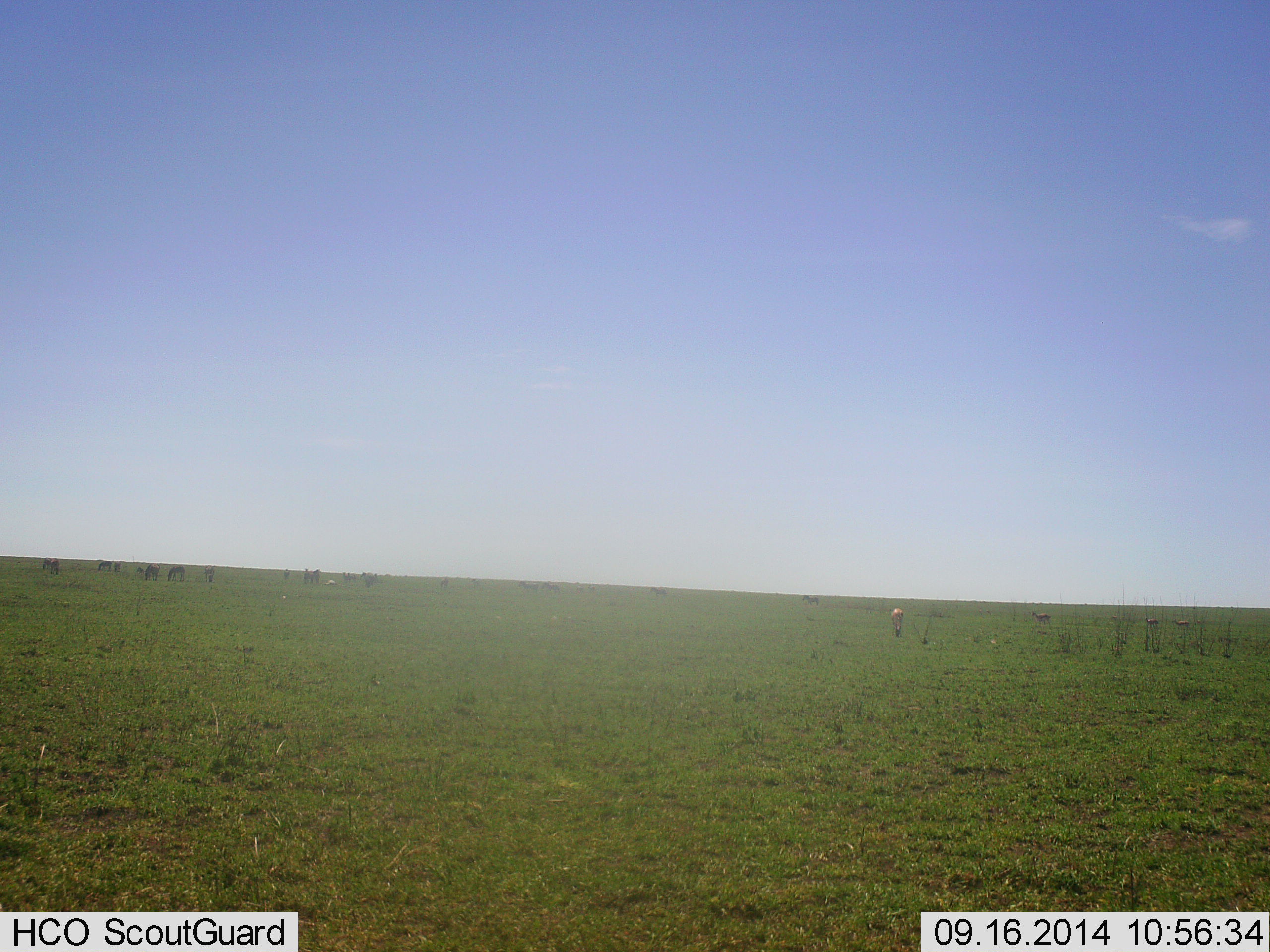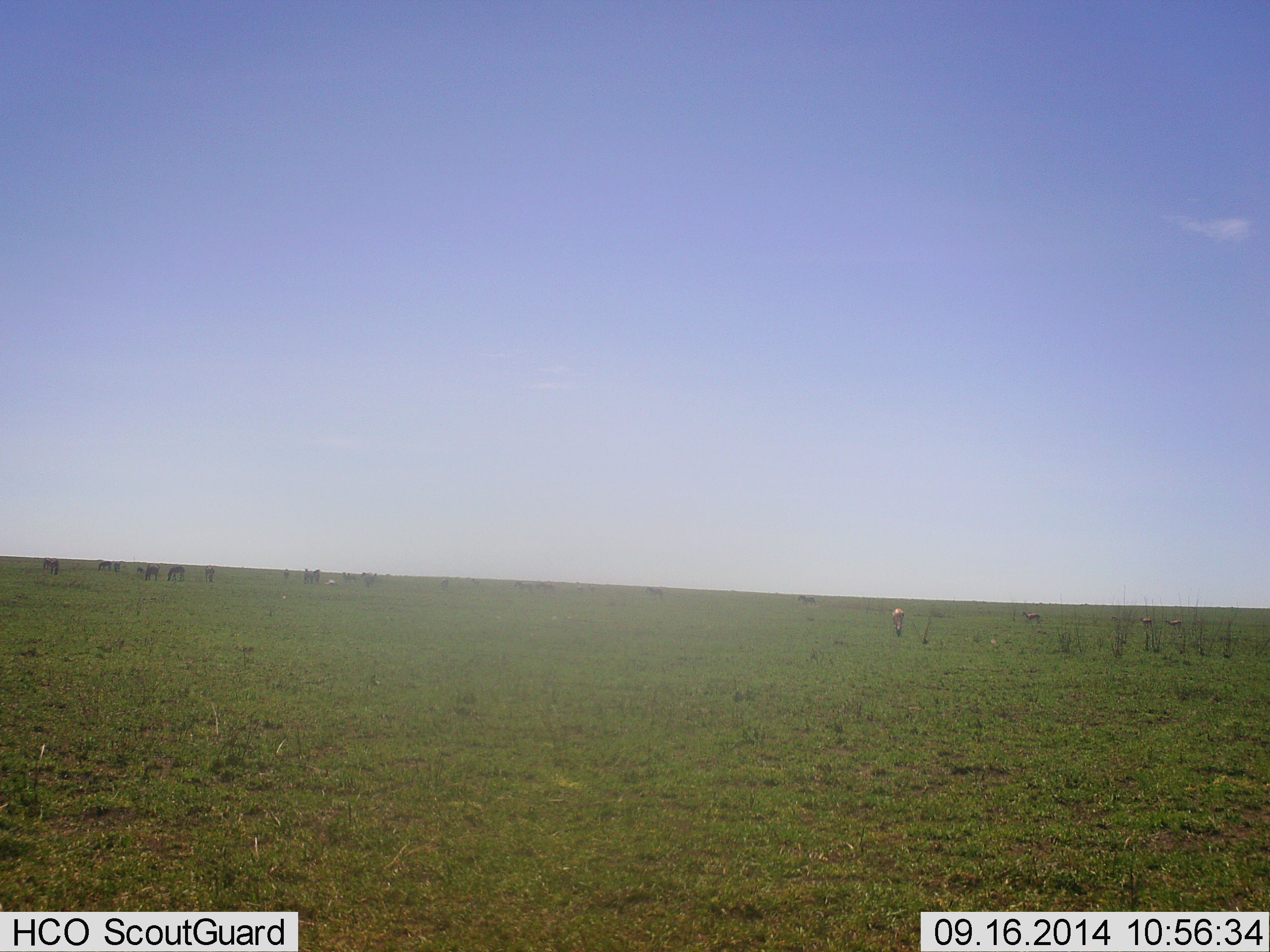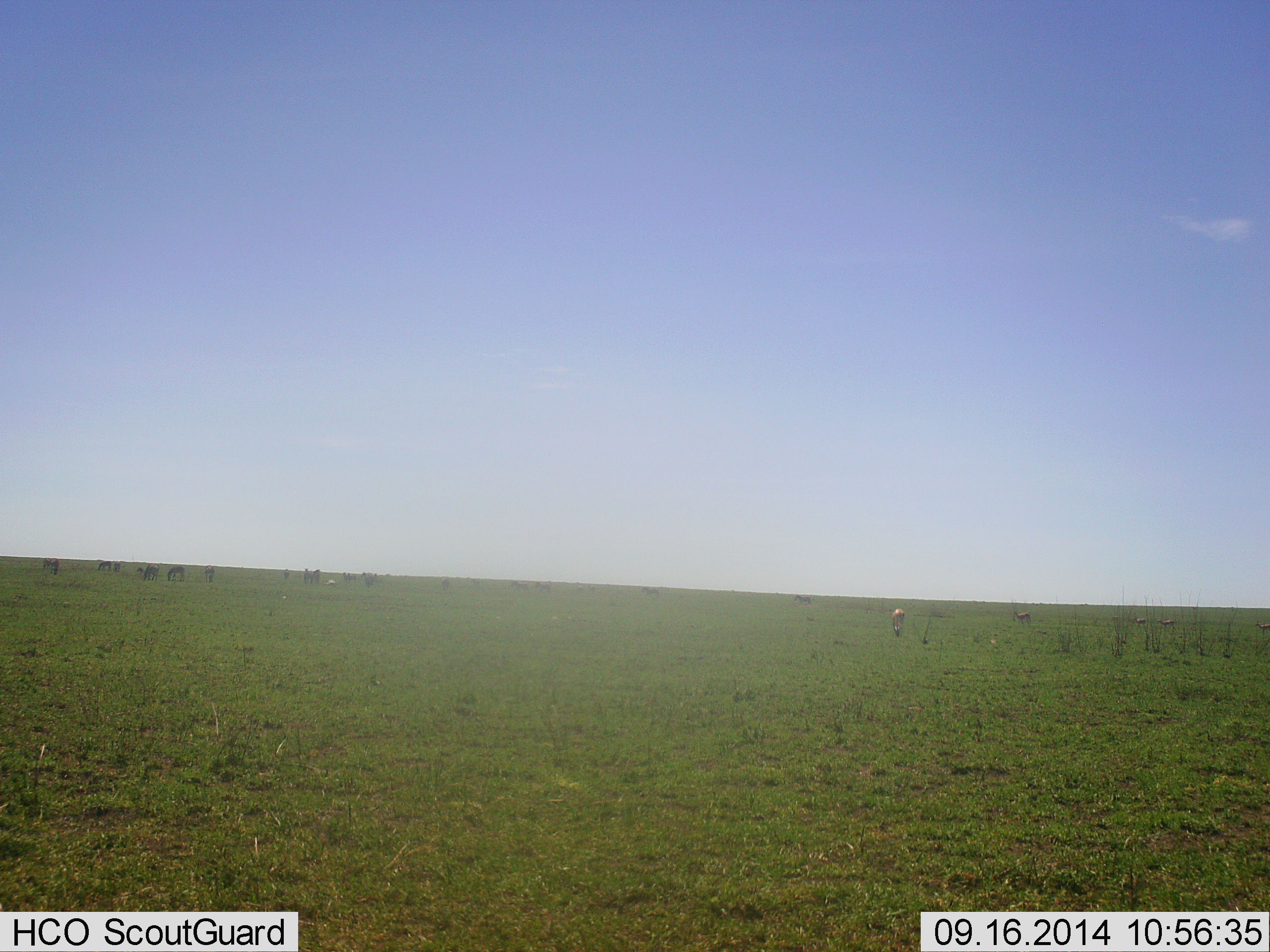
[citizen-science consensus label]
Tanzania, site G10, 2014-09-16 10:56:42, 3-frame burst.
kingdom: Animalia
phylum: Chordata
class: Mammalia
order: Artiodactyla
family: Bovidae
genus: Eudorcas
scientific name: Eudorcas thomsonii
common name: thomson's gazelle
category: gazellethomsons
Gazellethomsons (thomson's gazelle) (Eudorcas thomsonii), count 5. Behavior (volunteer vote fractions): standing 29%, resting 0%, moving 86%, interacting 0%. Young present (vote fraction): 0%. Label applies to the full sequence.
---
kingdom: Animalia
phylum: Chordata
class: Mammalia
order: Perissodactyla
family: Equidae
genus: Equus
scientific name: Equus quagga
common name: plains zebra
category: zebra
Zebra (plains zebra) (Equus quagga), count 11-50. Behavior (volunteer vote fractions): standing 75%, resting 0%, moving 50%, interacting 0%. Young present (vote fraction): 0%. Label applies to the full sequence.